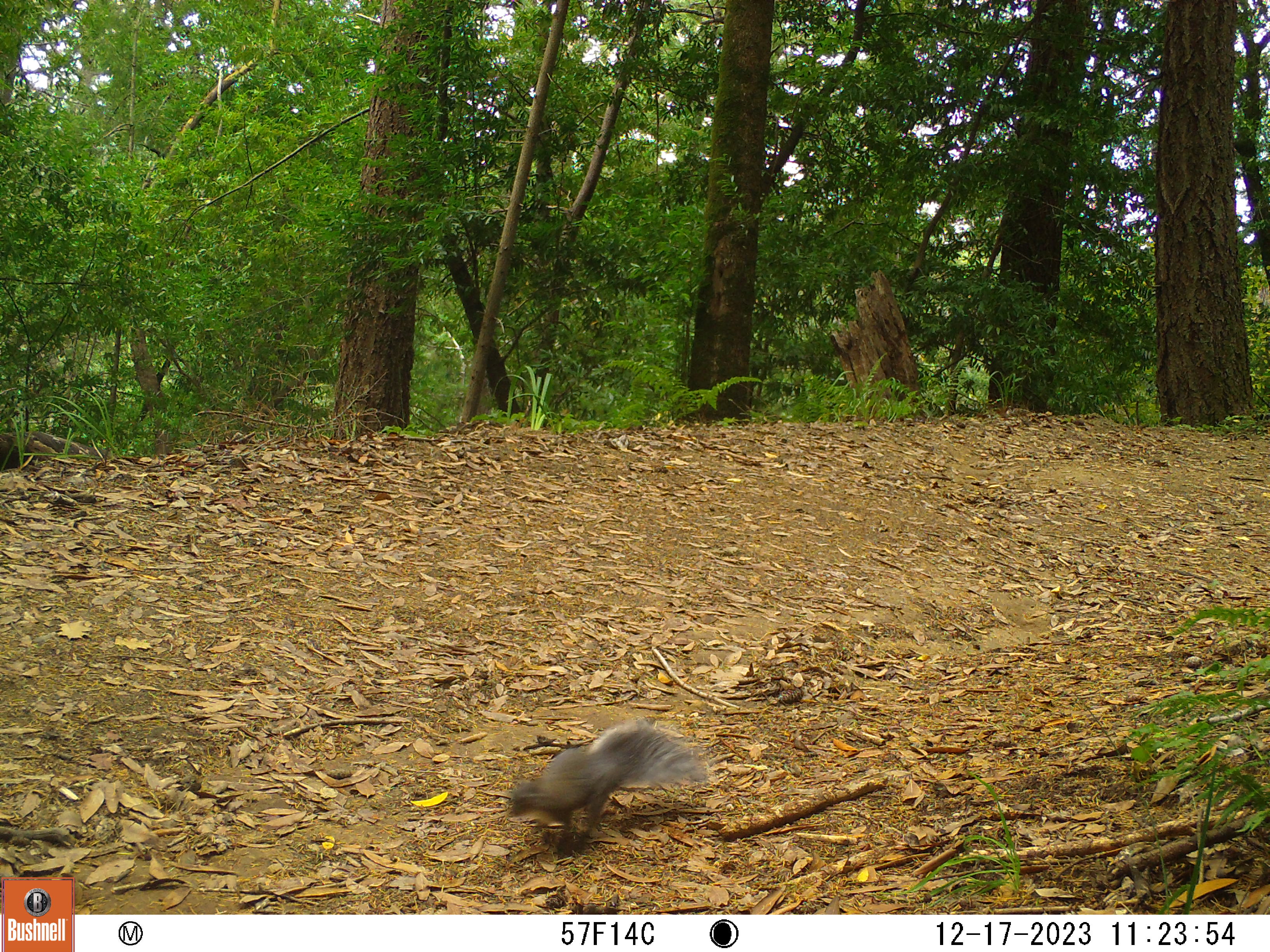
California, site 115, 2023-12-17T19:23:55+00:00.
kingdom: Animalia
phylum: Chordata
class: Mammalia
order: Rodentia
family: Sciuridae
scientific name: Sciuridae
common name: squirrel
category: unknown squirrel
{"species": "unknown squirrel (squirrel) (Sciuridae)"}